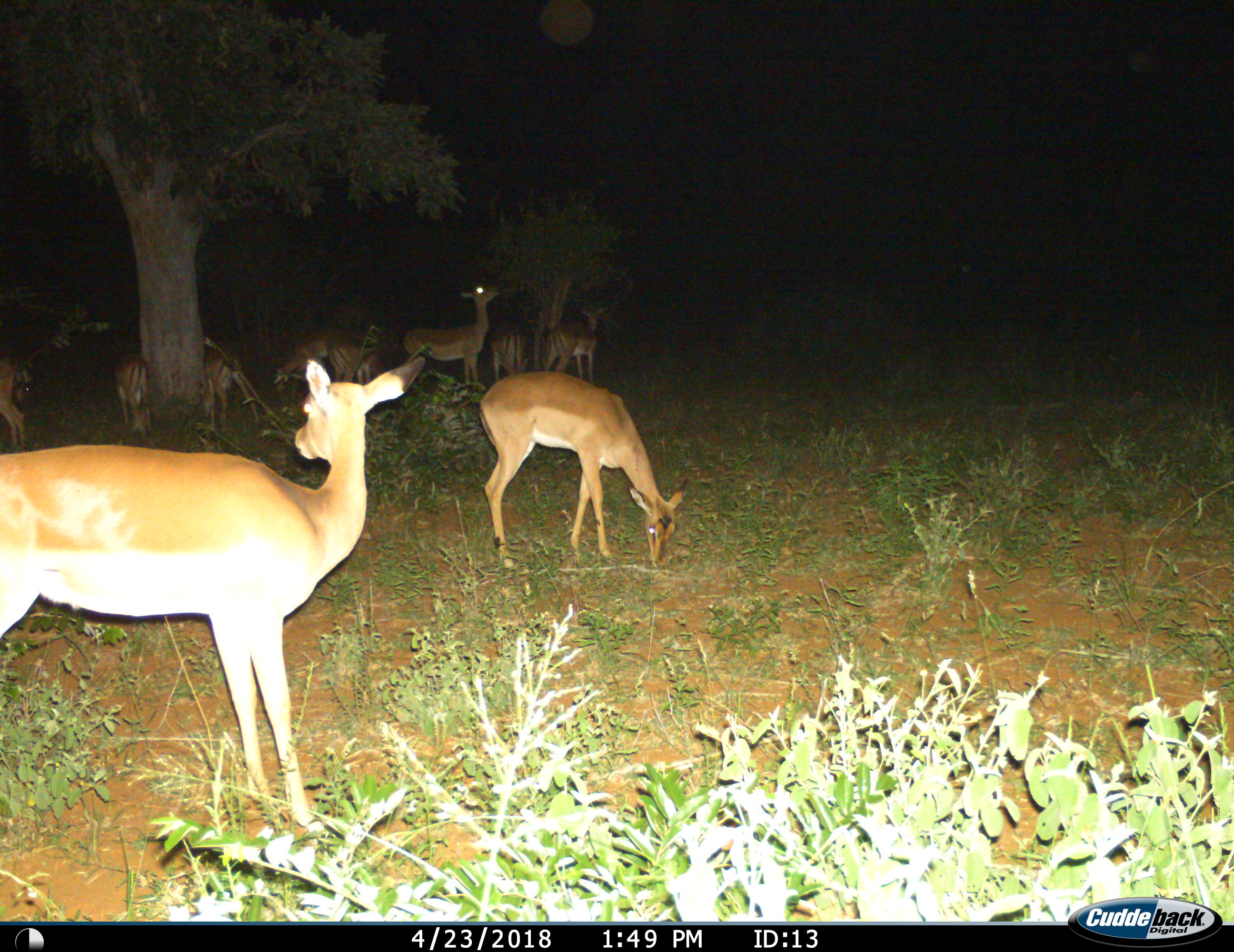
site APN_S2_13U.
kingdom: Animalia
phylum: Chordata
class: Mammalia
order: Artiodactyla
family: Bovidae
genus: Aepyceros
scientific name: Aepyceros melampus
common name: impala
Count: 11-50.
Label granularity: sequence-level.